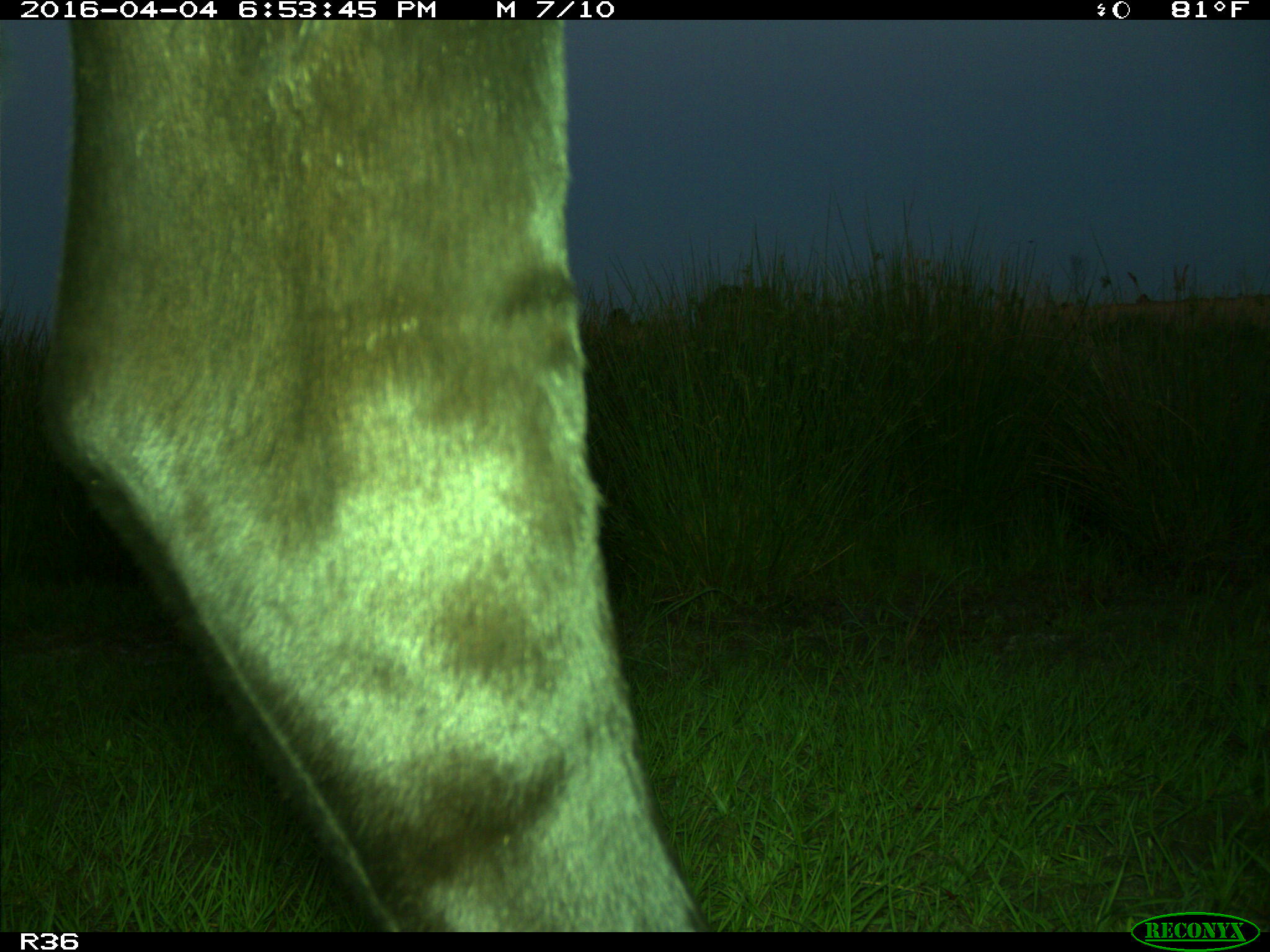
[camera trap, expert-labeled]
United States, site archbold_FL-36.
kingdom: Animalia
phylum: Chordata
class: Mammalia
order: Artiodactyla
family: Bovidae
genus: Bos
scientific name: Bos taurus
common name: domestic cow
Bos taurus (domestic cow).